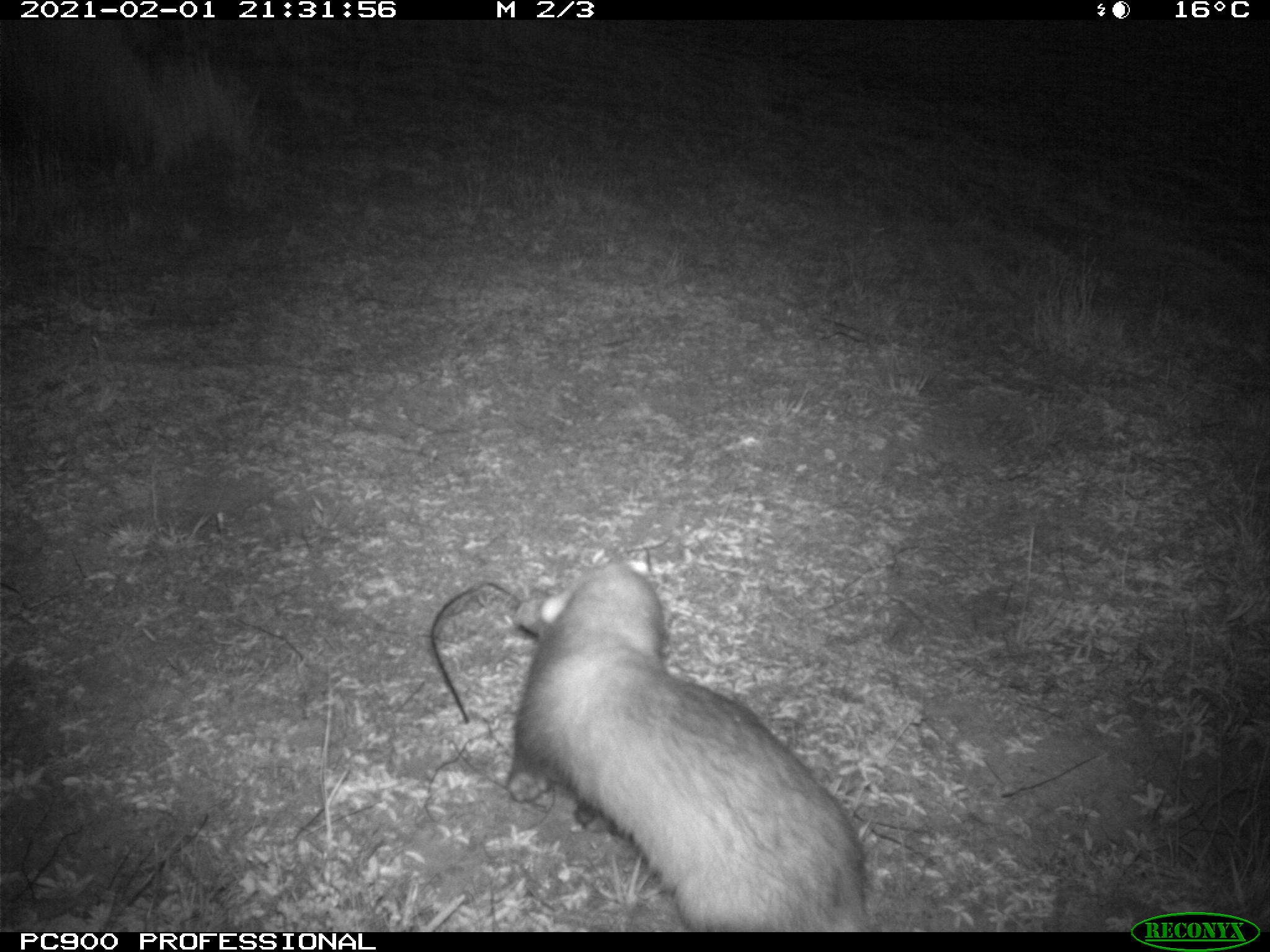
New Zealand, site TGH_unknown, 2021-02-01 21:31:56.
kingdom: Animalia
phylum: Chordata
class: Mammalia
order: Carnivora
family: Mustelidae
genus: Mustela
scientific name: Mustela furo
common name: ferret